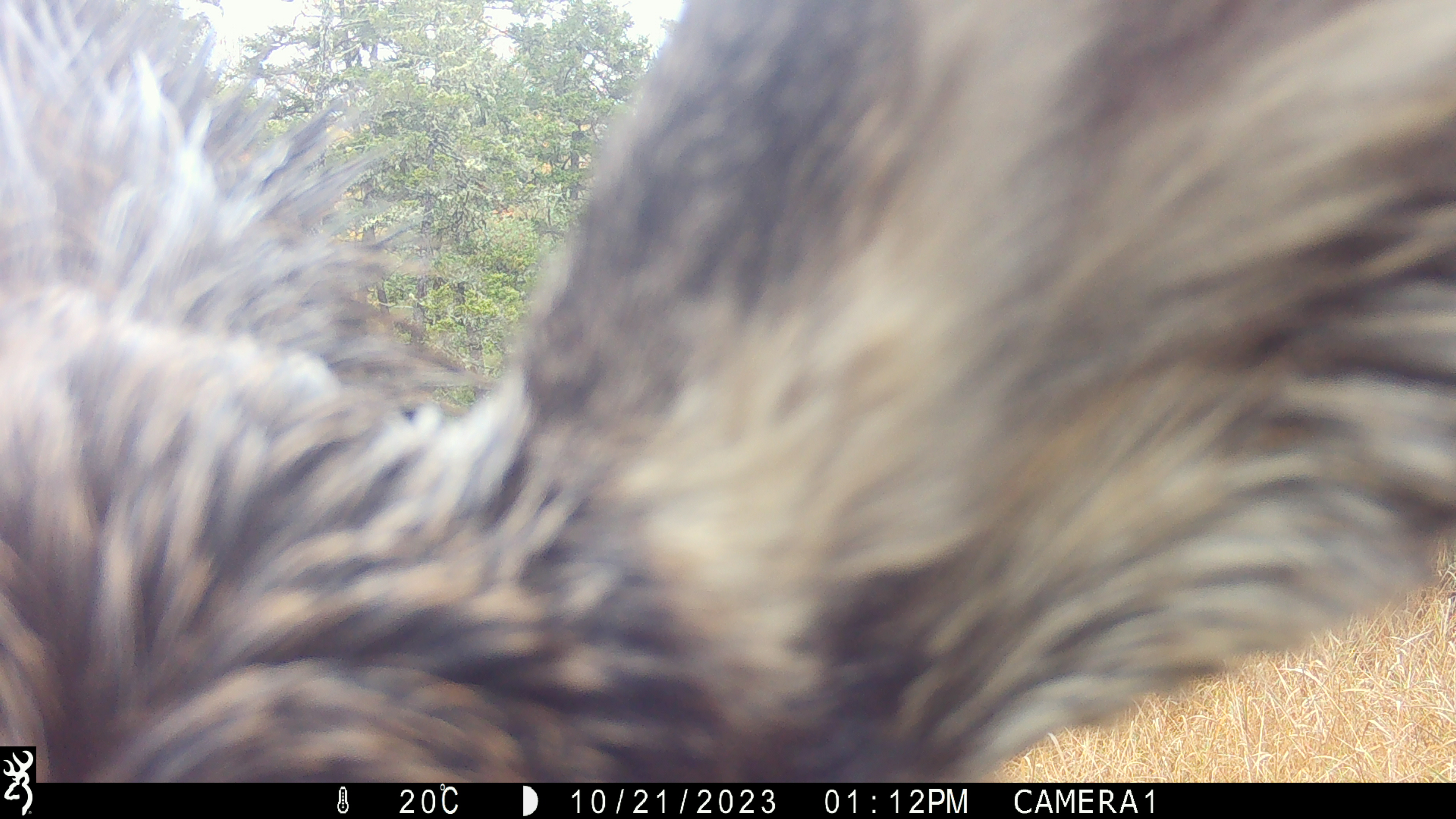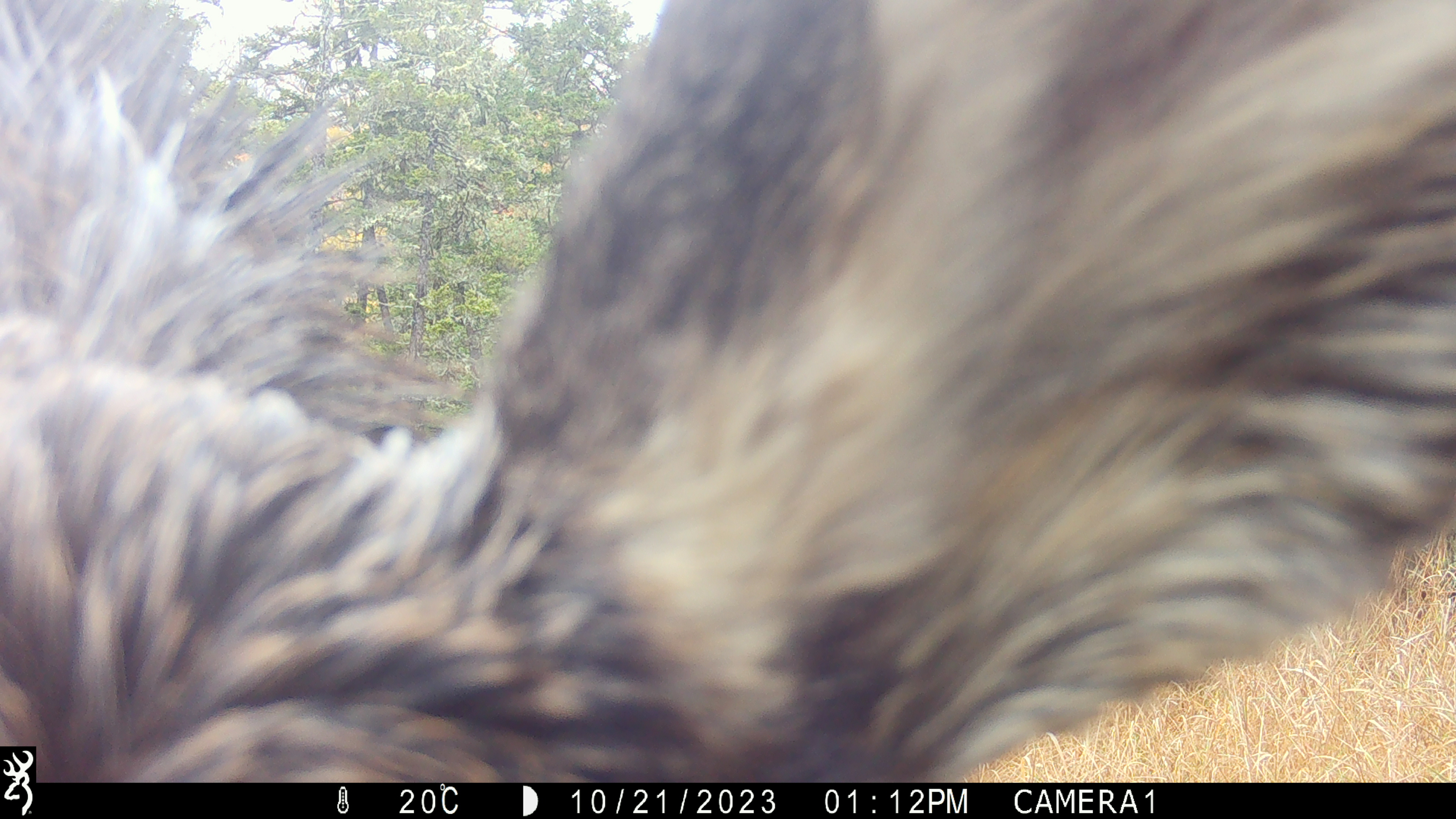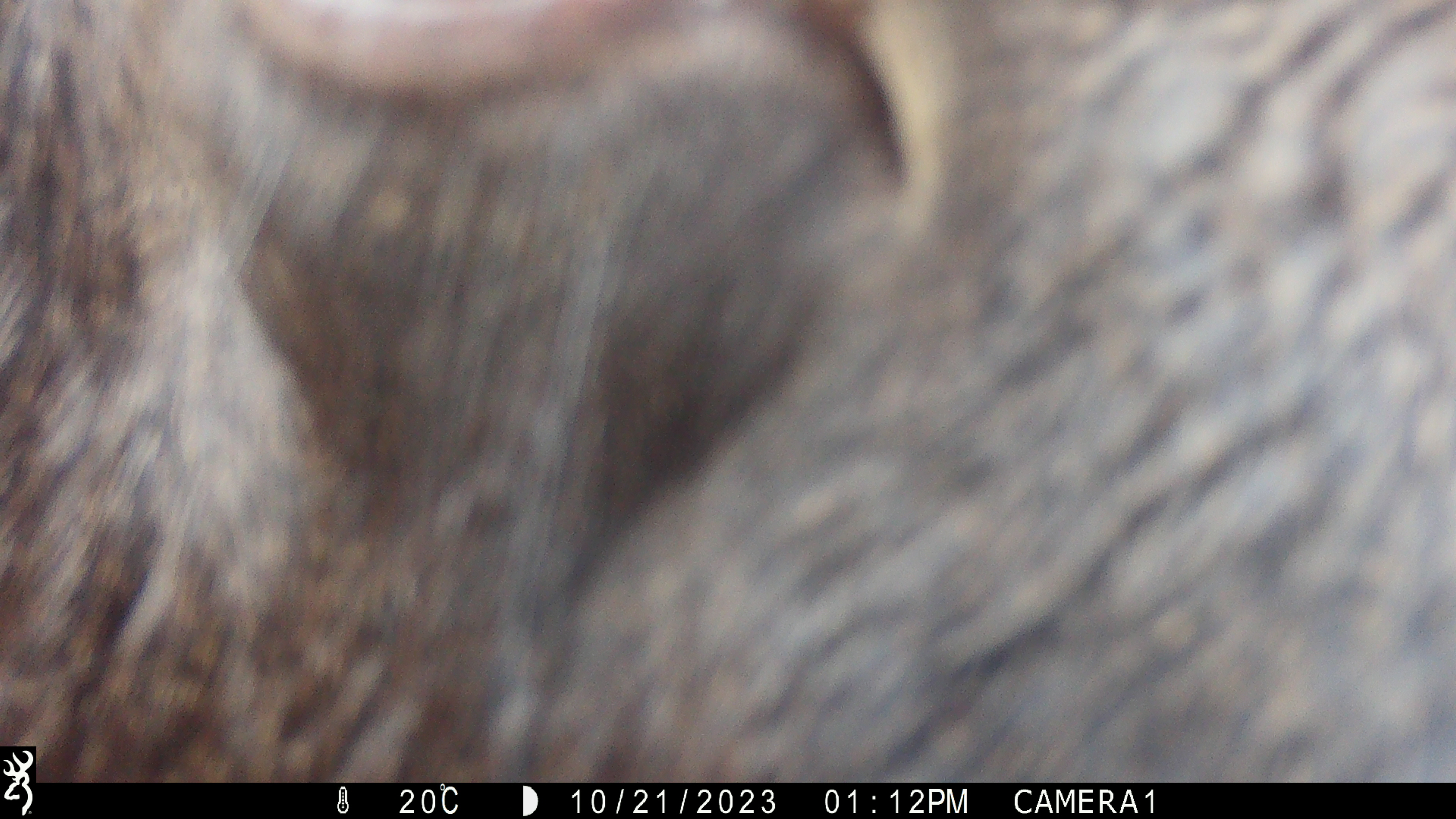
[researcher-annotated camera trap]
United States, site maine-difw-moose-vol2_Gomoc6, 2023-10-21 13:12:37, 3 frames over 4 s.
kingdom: Animalia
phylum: Chordata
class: Mammalia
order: Artiodactyla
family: Cervidae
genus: Alces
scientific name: Alces alces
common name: moose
Moose (Alces alces).